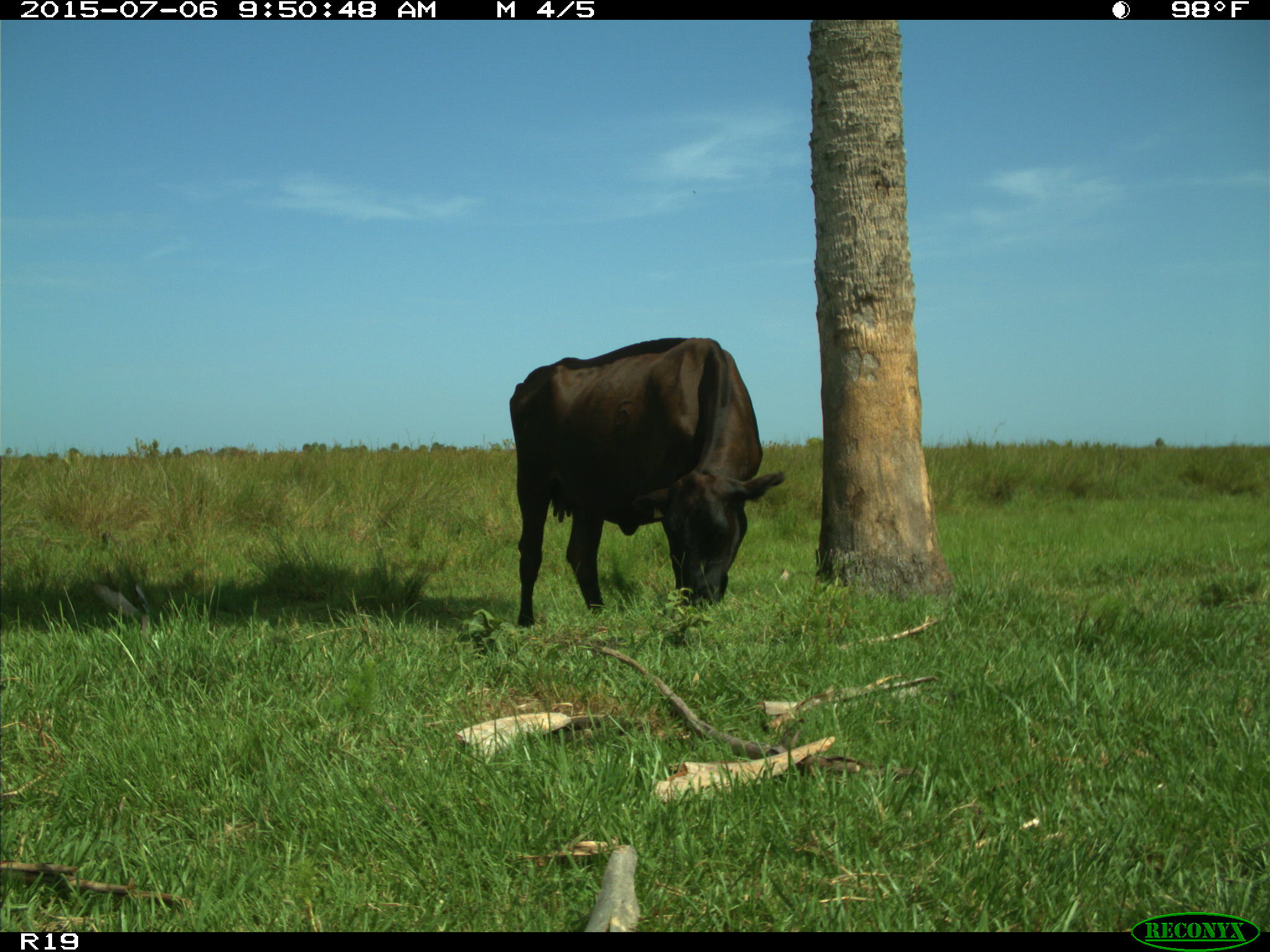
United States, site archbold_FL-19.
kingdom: Animalia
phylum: Chordata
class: Mammalia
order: Artiodactyla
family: Bovidae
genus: Bos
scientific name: Bos taurus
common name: domestic cow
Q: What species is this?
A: Bos taurus (domestic cow).